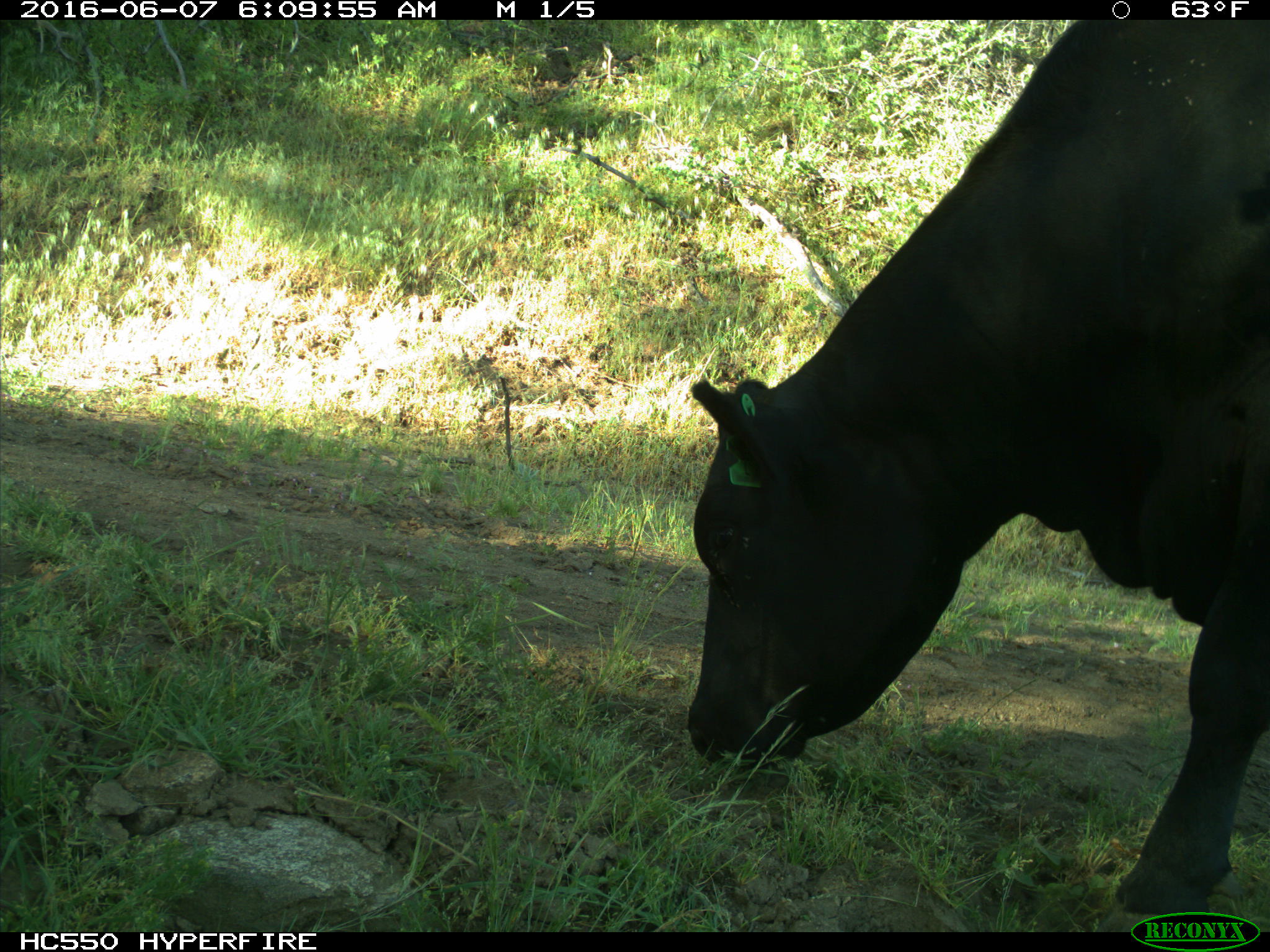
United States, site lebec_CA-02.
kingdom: Animalia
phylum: Chordata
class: Mammalia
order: Artiodactyla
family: Bovidae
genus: Bos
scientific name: Bos taurus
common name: domestic cow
Bos taurus (domestic cow).